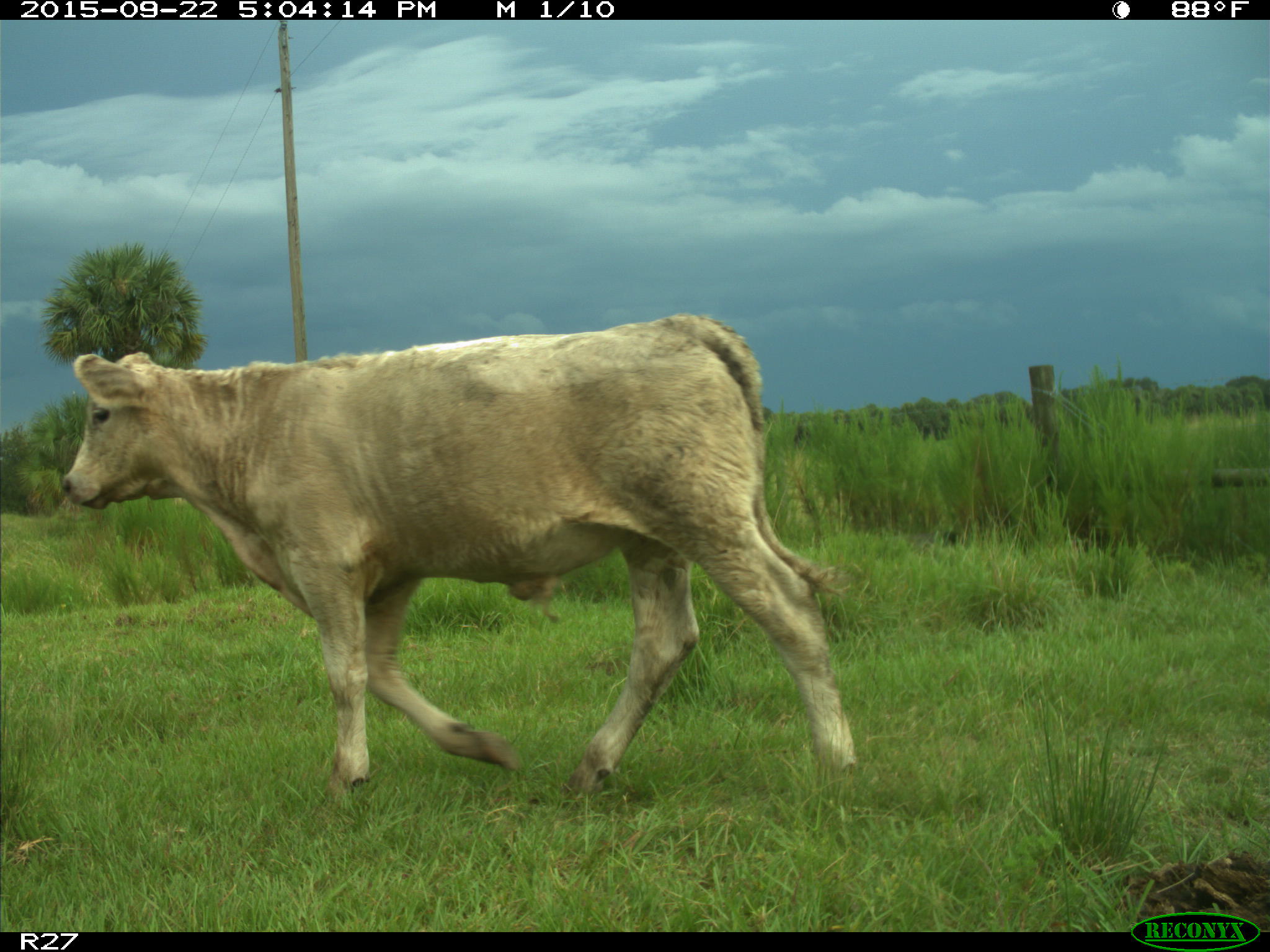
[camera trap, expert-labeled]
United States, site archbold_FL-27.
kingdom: Animalia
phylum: Chordata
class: Mammalia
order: Artiodactyla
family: Bovidae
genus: Bos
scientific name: Bos taurus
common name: domestic cow